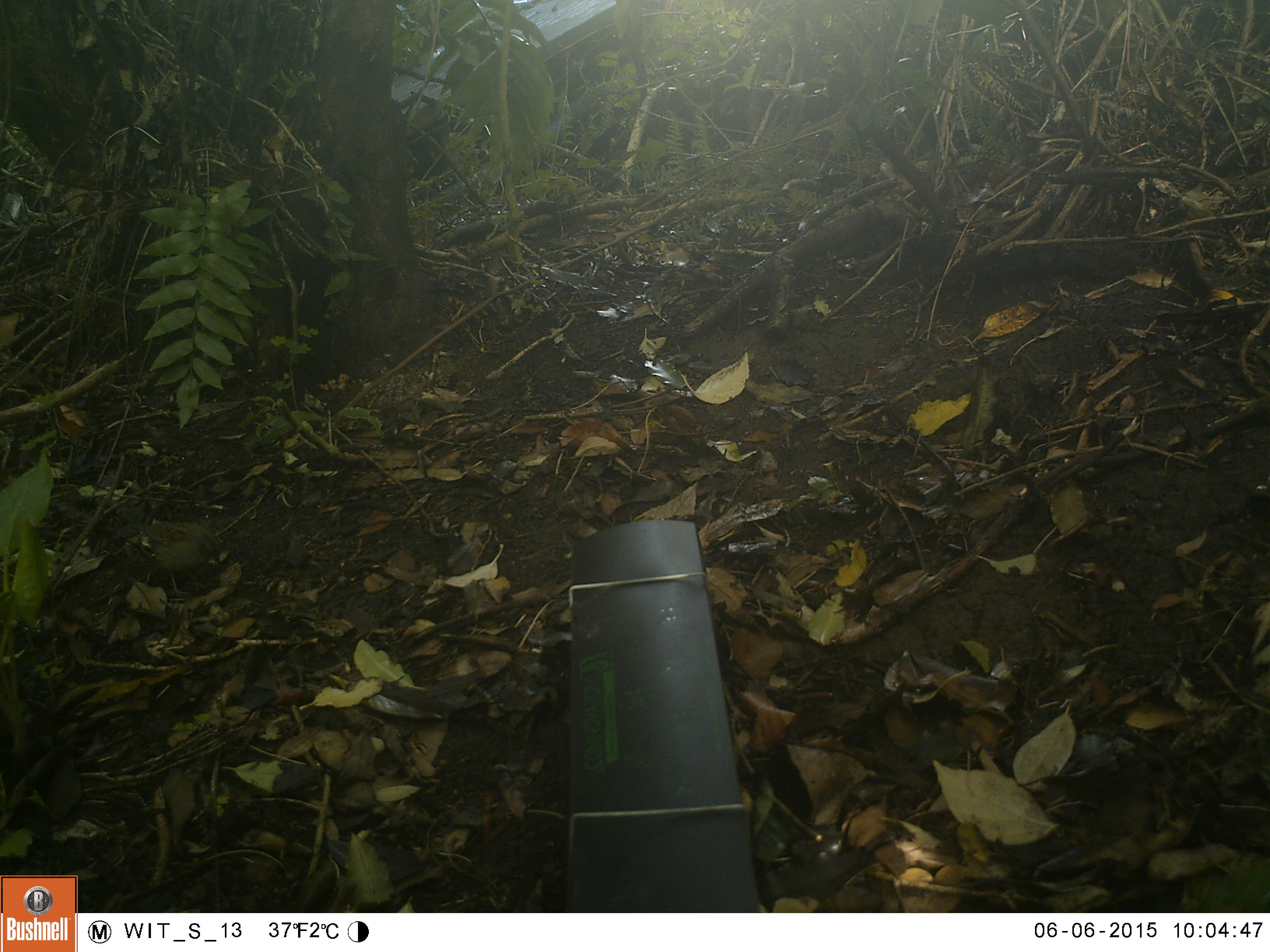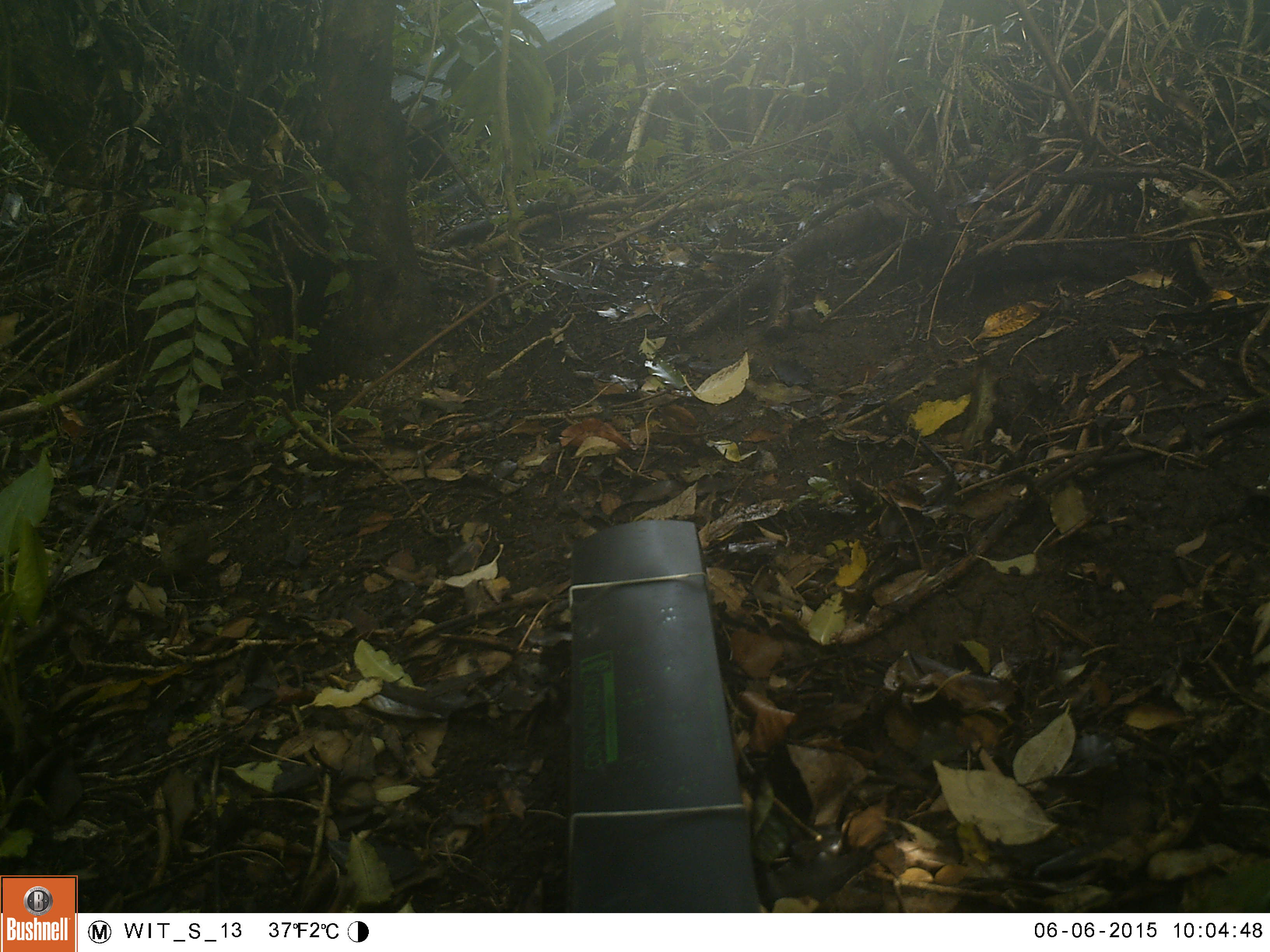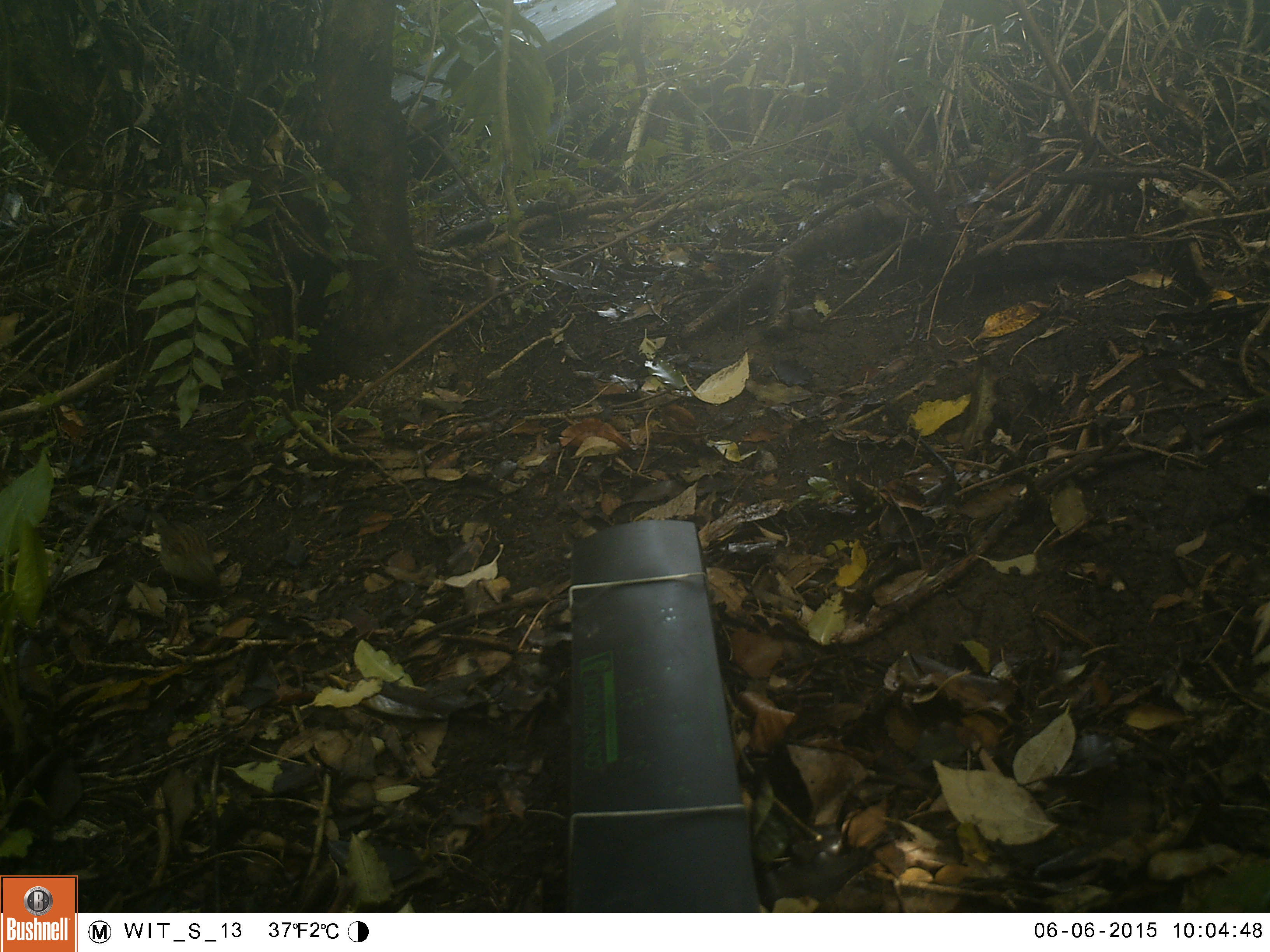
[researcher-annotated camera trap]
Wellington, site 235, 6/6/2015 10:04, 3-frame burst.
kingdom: Animalia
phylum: Chordata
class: Aves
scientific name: Aves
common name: bird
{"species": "bird (Aves)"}